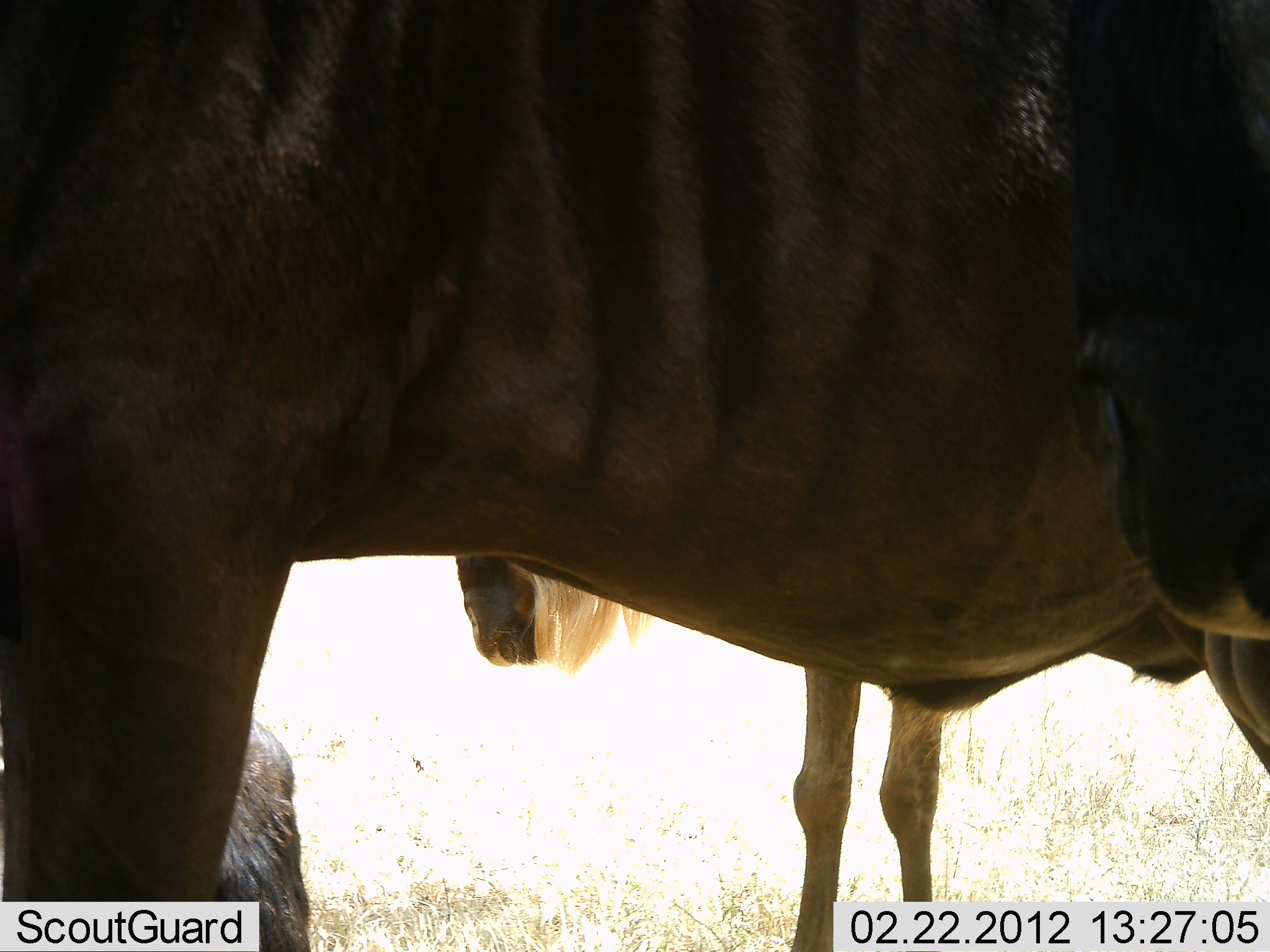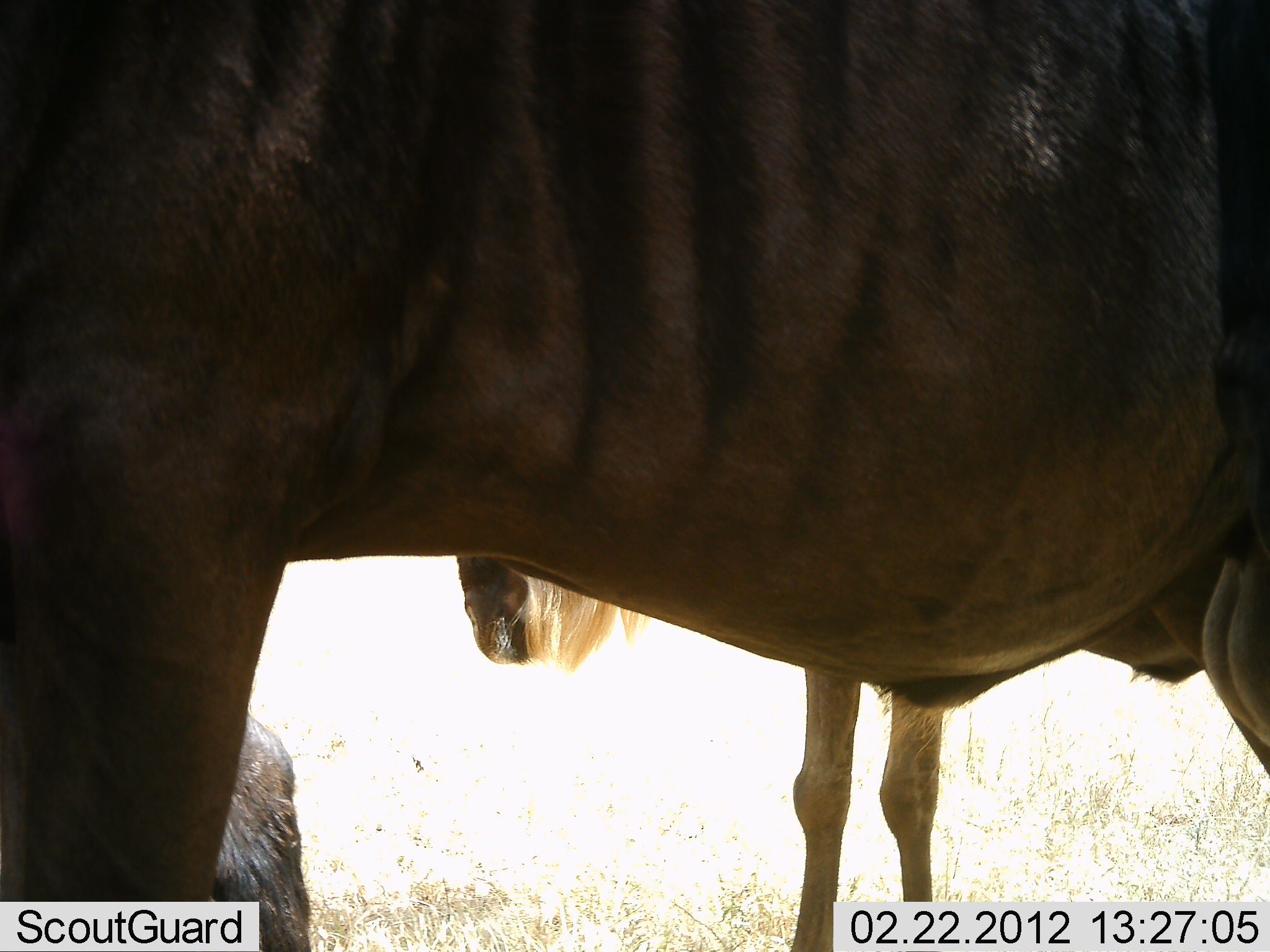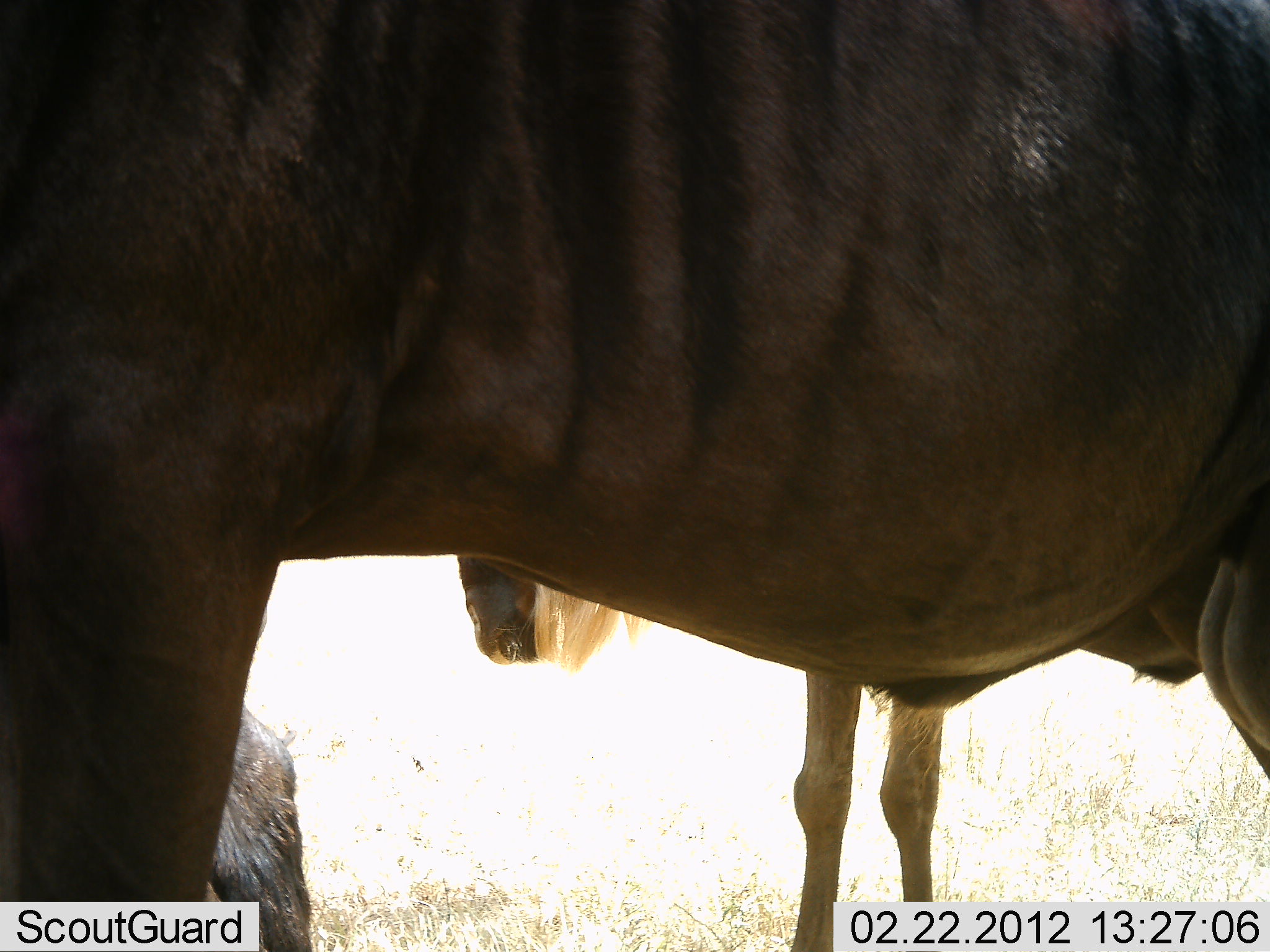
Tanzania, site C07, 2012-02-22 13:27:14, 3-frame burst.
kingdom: Animalia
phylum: Chordata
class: Mammalia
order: Artiodactyla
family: Bovidae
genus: Connochaetes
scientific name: Connochaetes taurinus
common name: blue wildebeest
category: wildebeest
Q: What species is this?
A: Wildebeest (blue wildebeest) (Connochaetes taurinus).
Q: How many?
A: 3.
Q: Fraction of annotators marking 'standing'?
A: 91%.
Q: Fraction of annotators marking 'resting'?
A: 36%.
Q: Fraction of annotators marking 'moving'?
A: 0%.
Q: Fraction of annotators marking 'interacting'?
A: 0%.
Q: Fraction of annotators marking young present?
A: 9%.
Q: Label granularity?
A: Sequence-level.